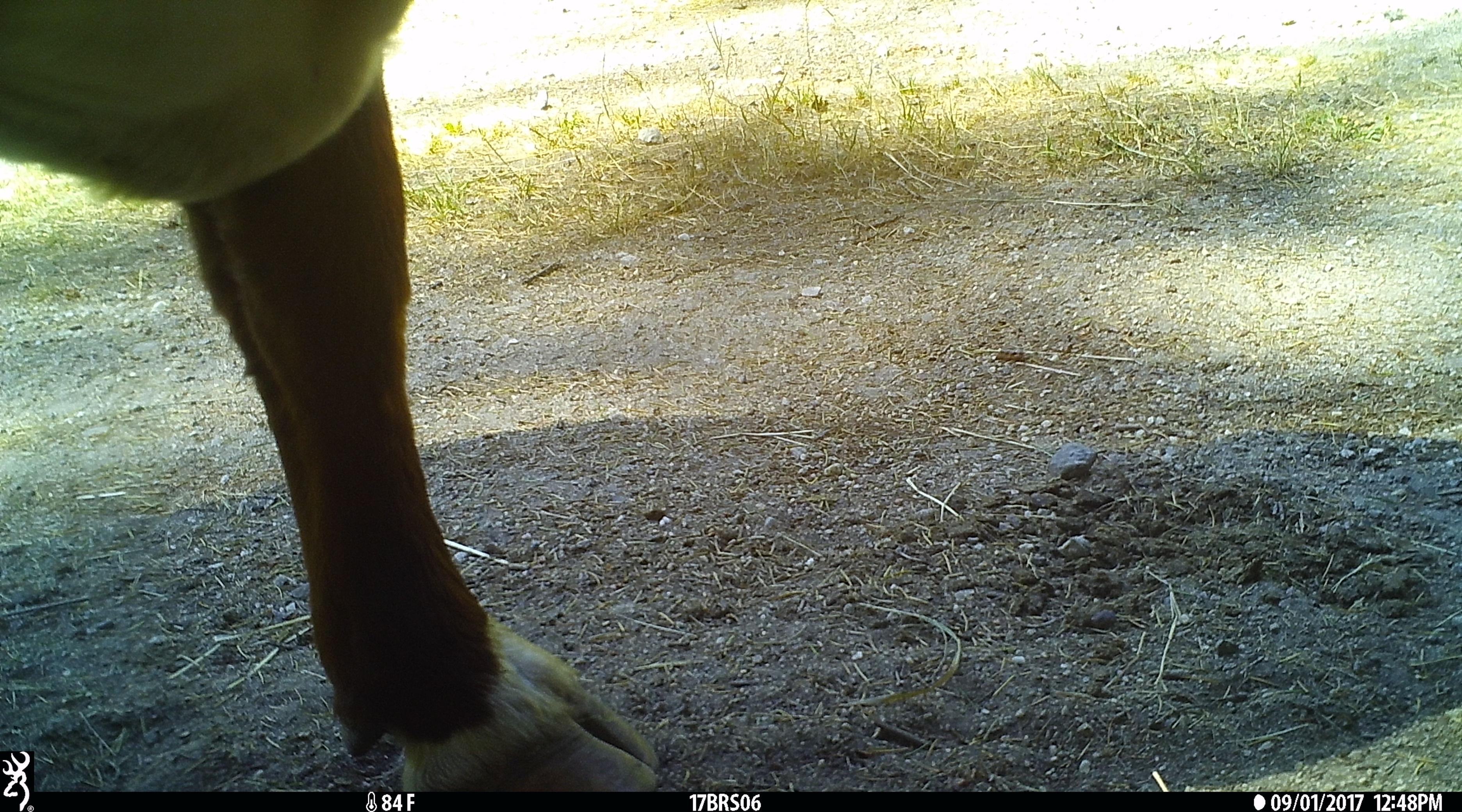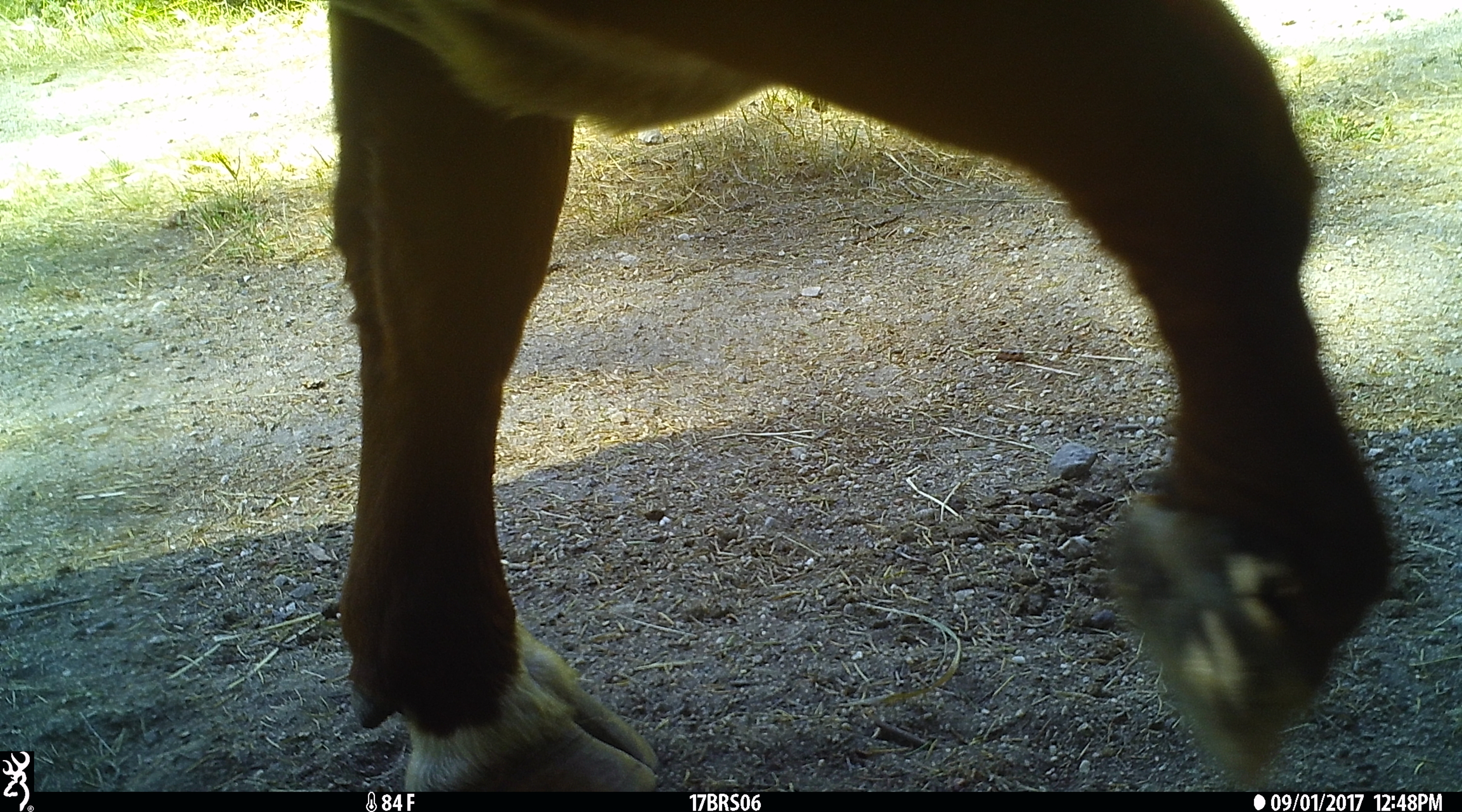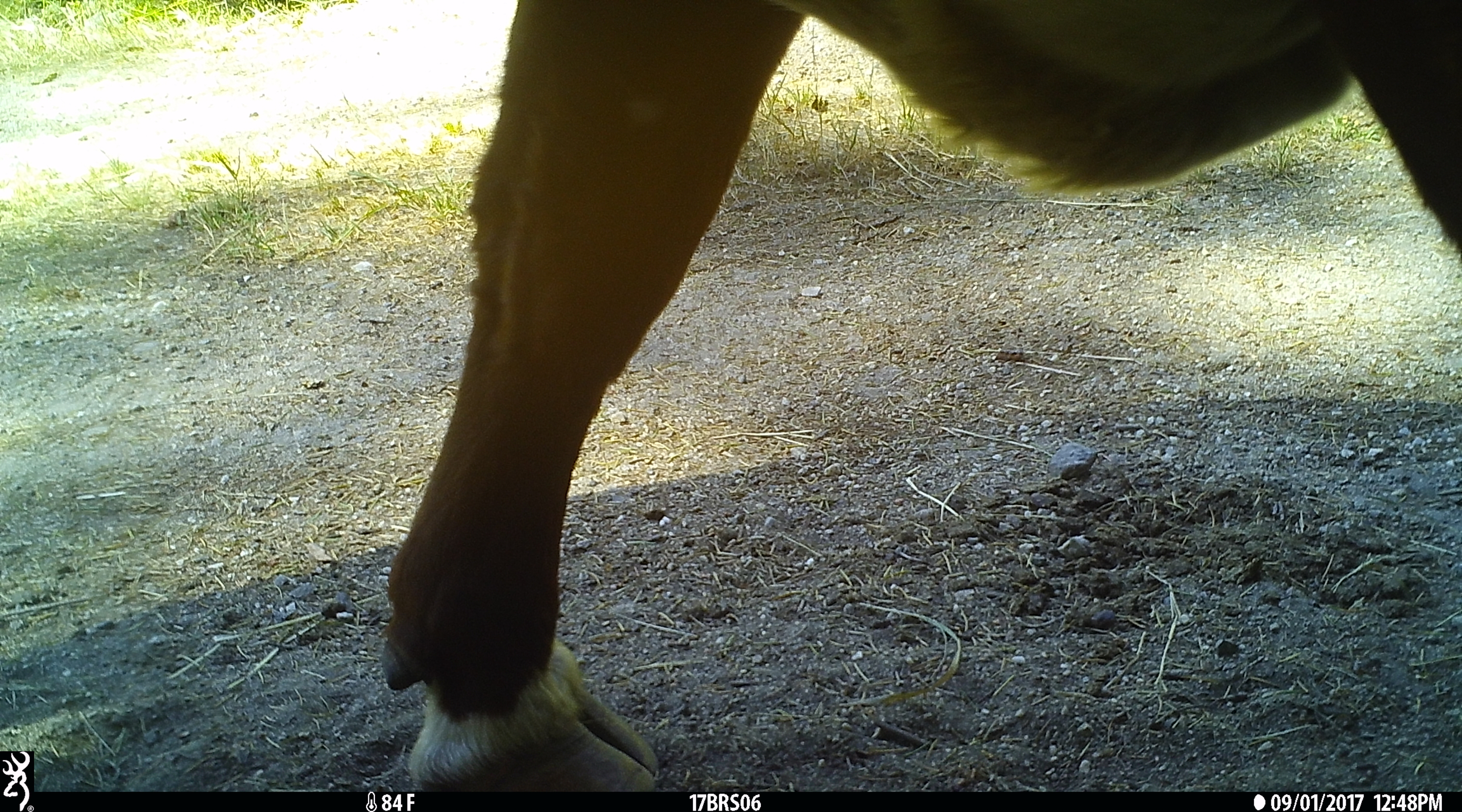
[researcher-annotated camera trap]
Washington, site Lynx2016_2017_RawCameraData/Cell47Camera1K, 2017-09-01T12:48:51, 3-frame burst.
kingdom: Animalia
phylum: Chordata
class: Mammalia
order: Artiodactyla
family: Bovidae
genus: Bos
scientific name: Bos taurus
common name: domestic cattle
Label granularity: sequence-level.